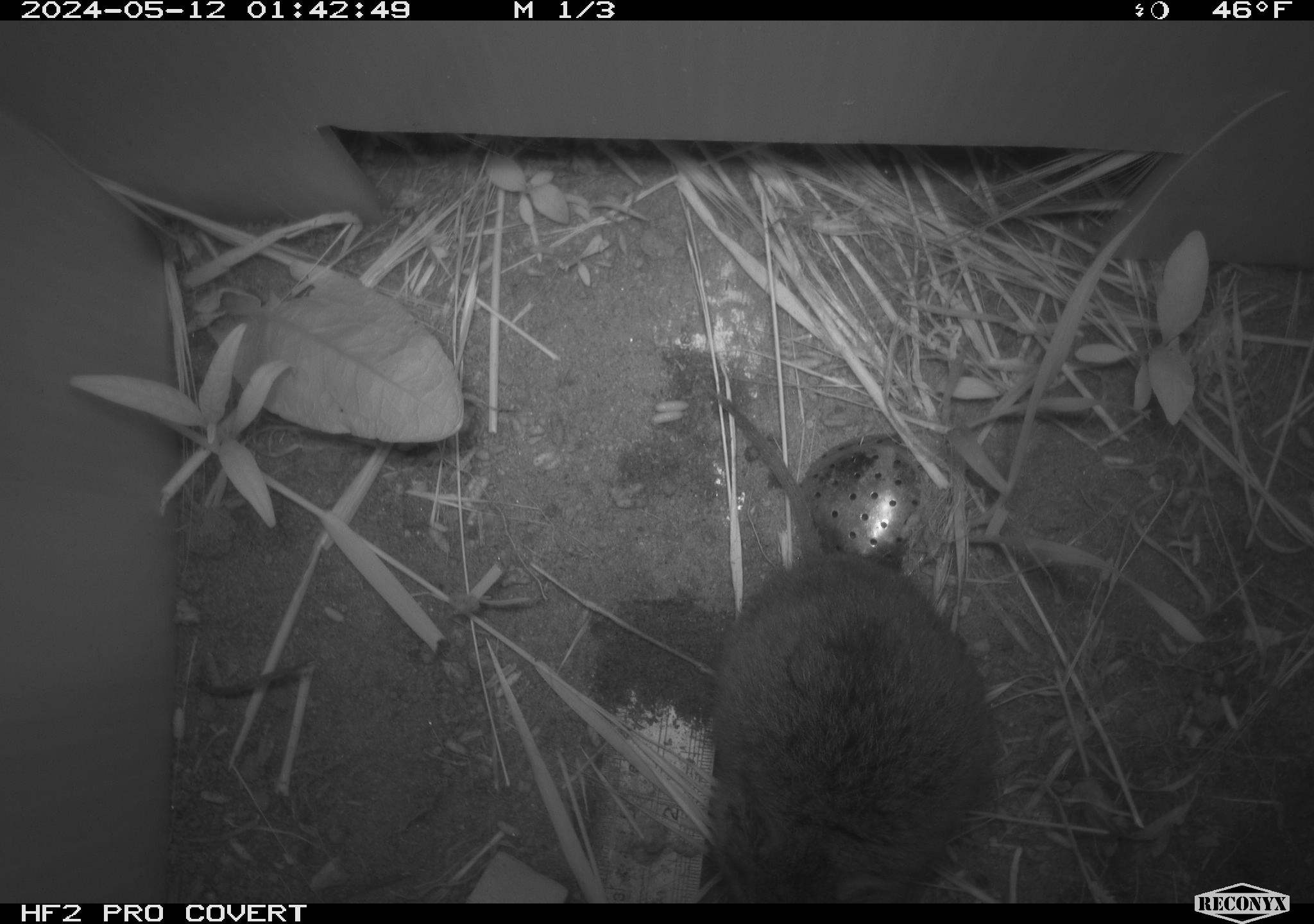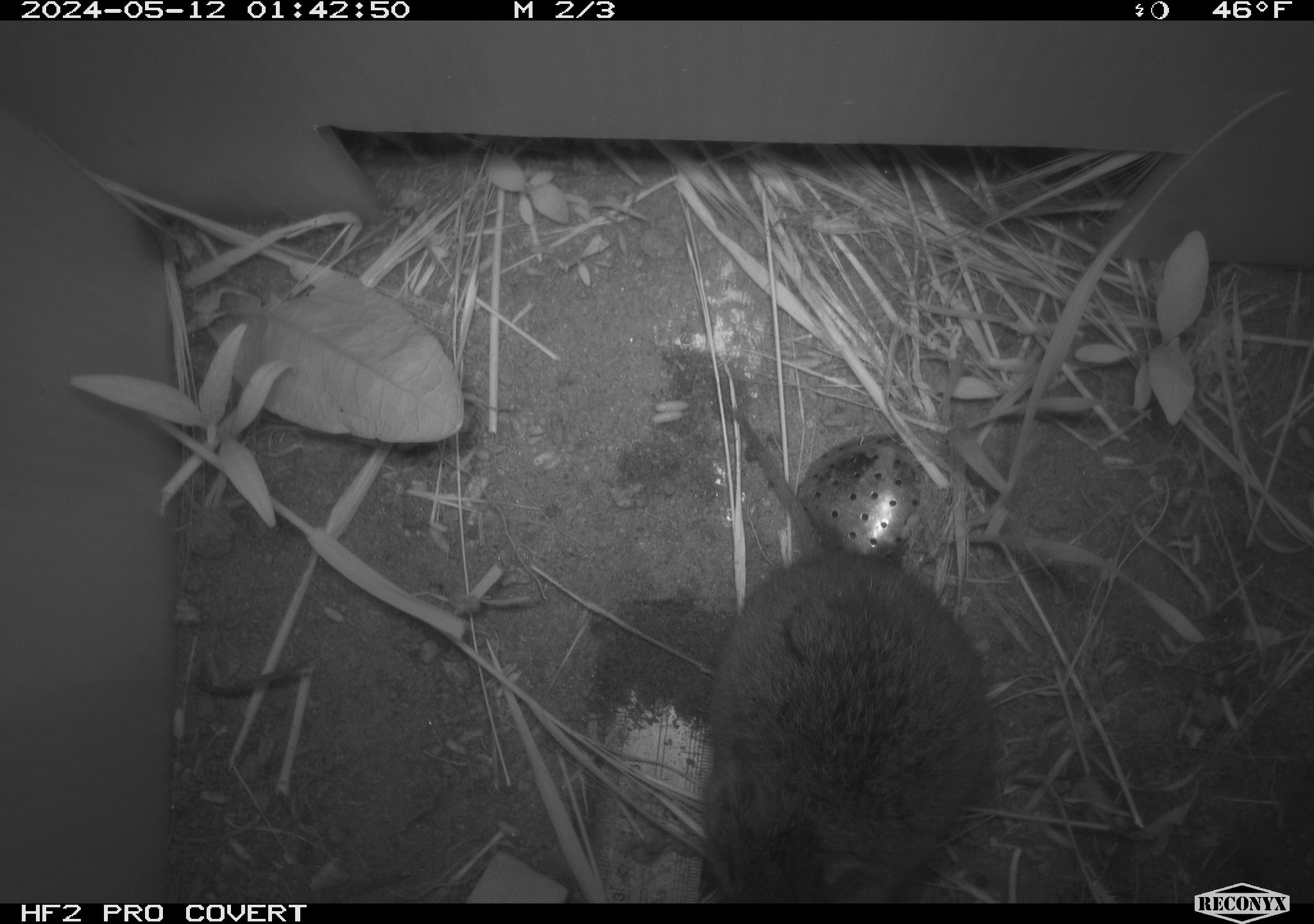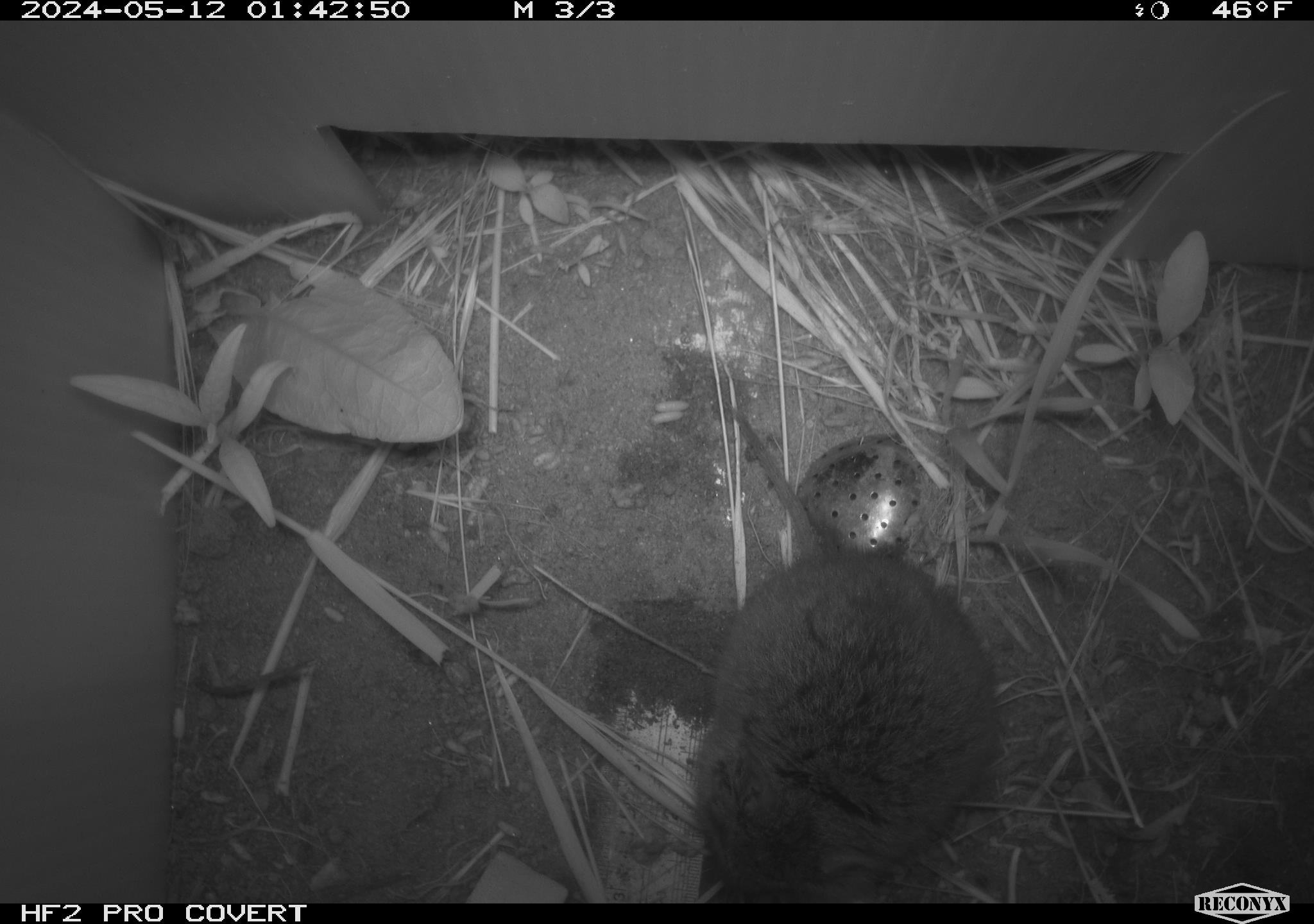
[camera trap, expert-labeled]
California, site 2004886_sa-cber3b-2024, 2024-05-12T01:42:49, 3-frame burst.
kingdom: Animalia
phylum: Chordata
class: Mammalia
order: Rodentia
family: Cricetidae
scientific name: Arvicolinae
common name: voles, lemmings, and muskrats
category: arvicolinae subfamily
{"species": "arvicolinae subfamily (voles, lemmings, and muskrats) (Arvicolinae)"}